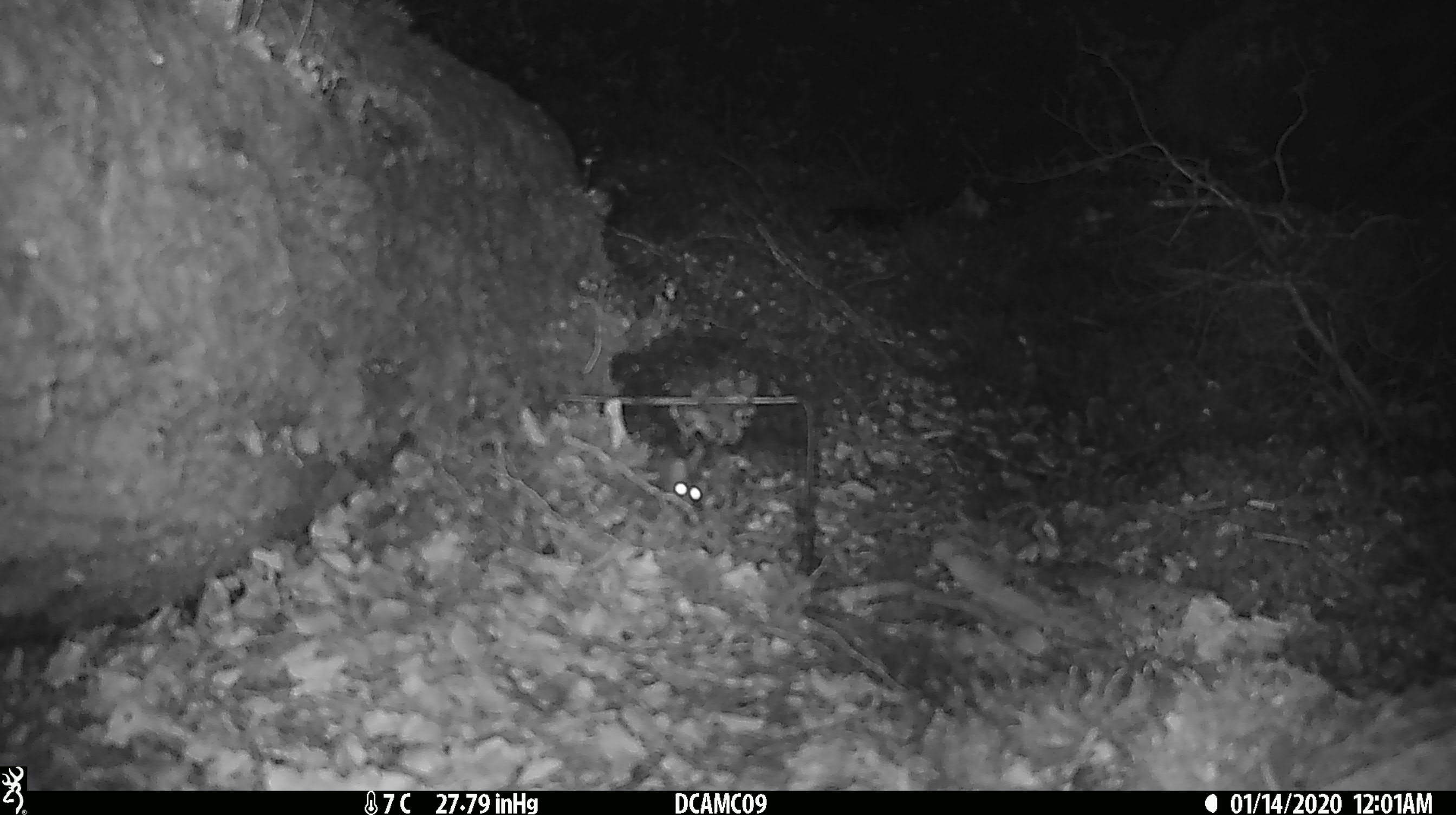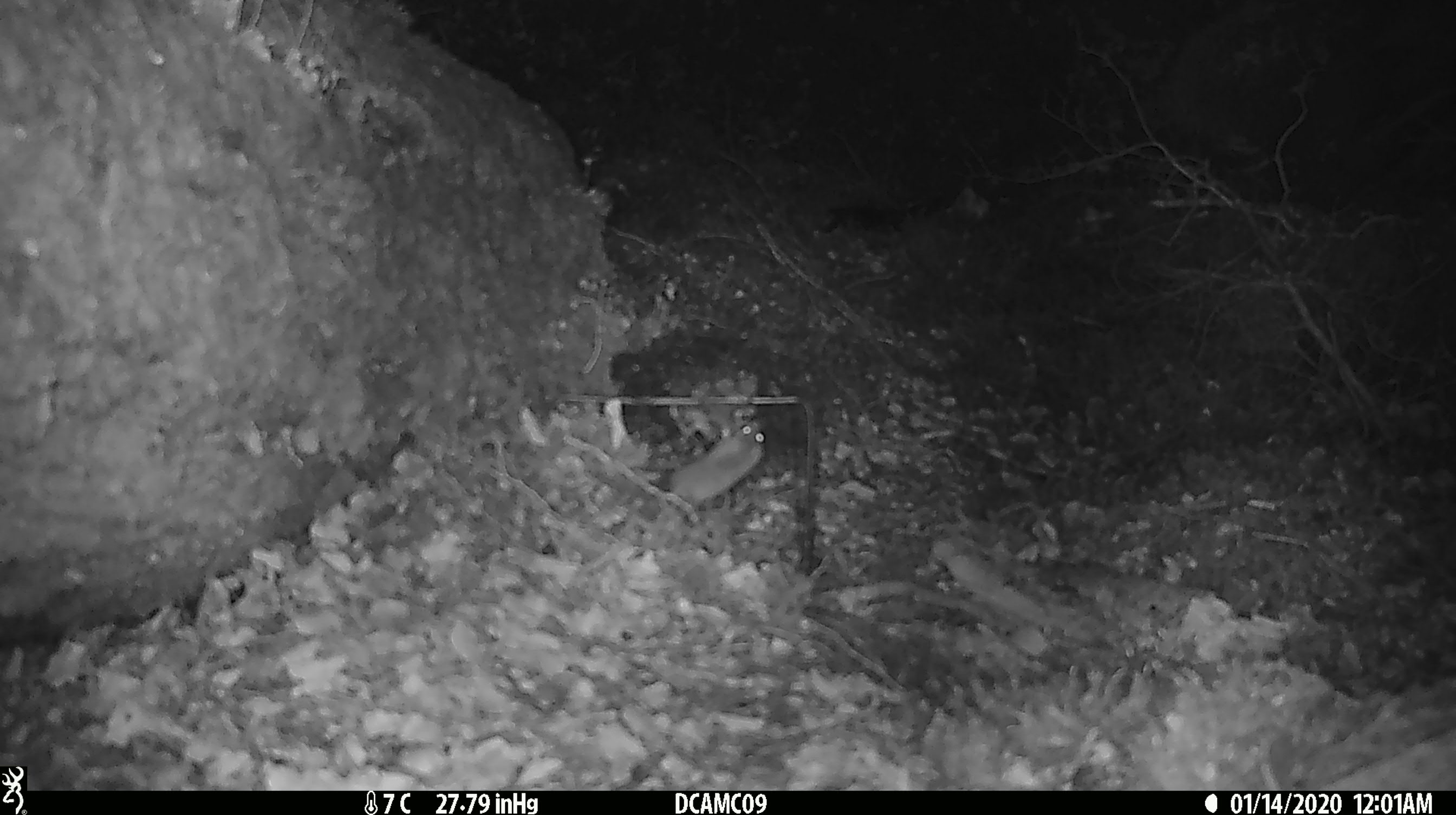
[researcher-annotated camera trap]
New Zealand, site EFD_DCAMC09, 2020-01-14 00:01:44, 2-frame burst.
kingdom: Animalia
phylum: Chordata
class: Mammalia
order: Rodentia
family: Muridae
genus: Mus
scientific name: Mus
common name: mouse